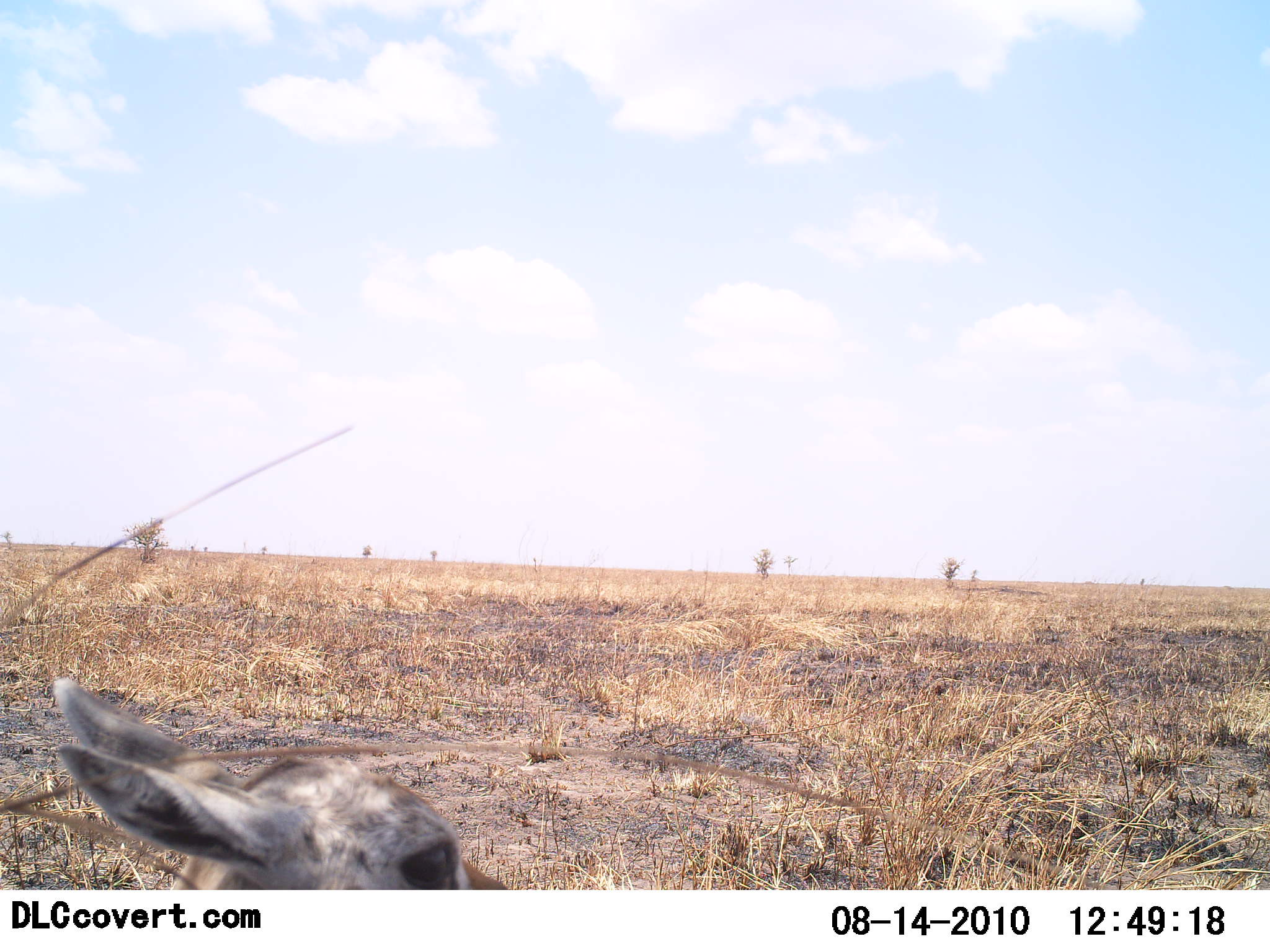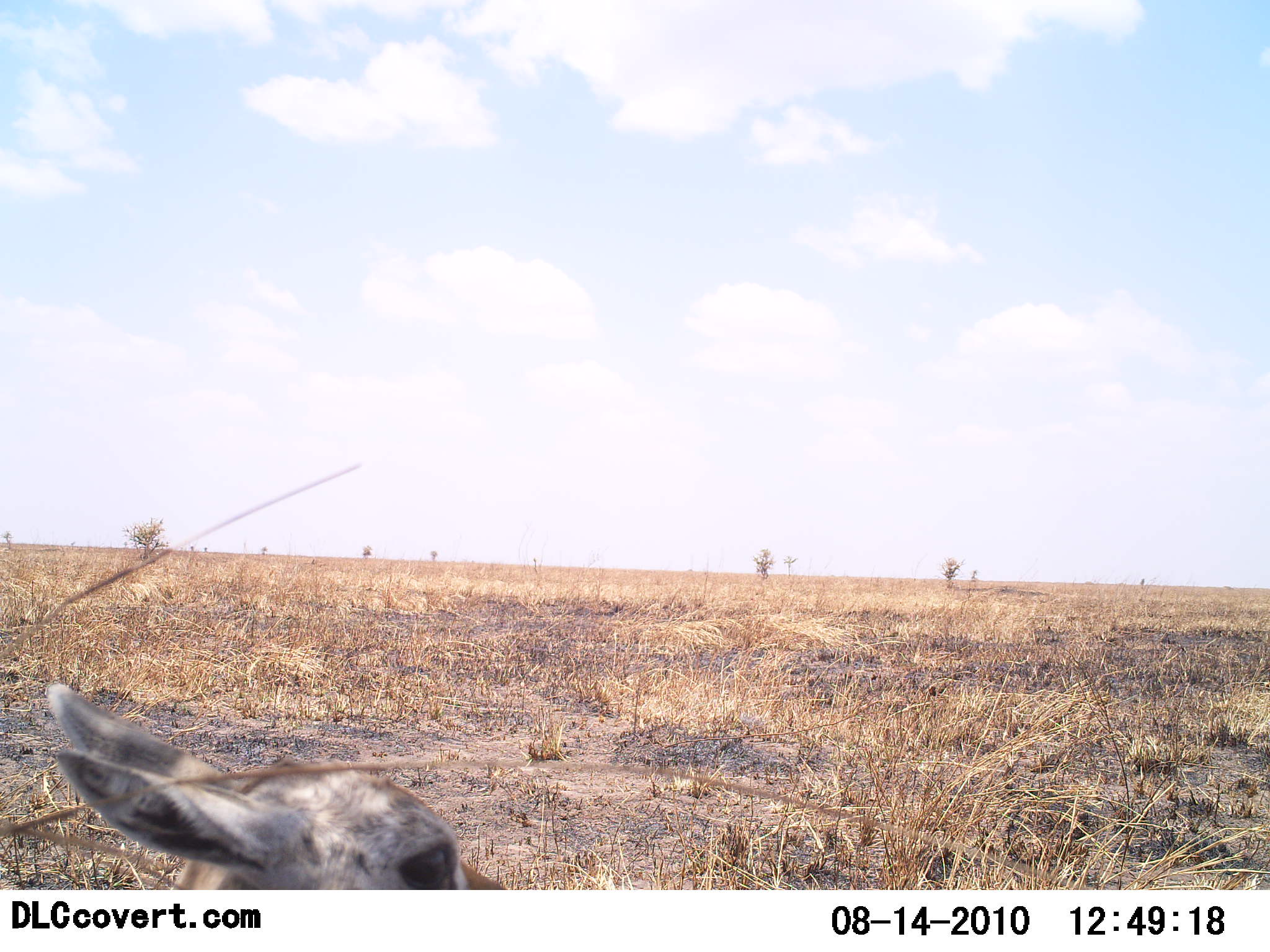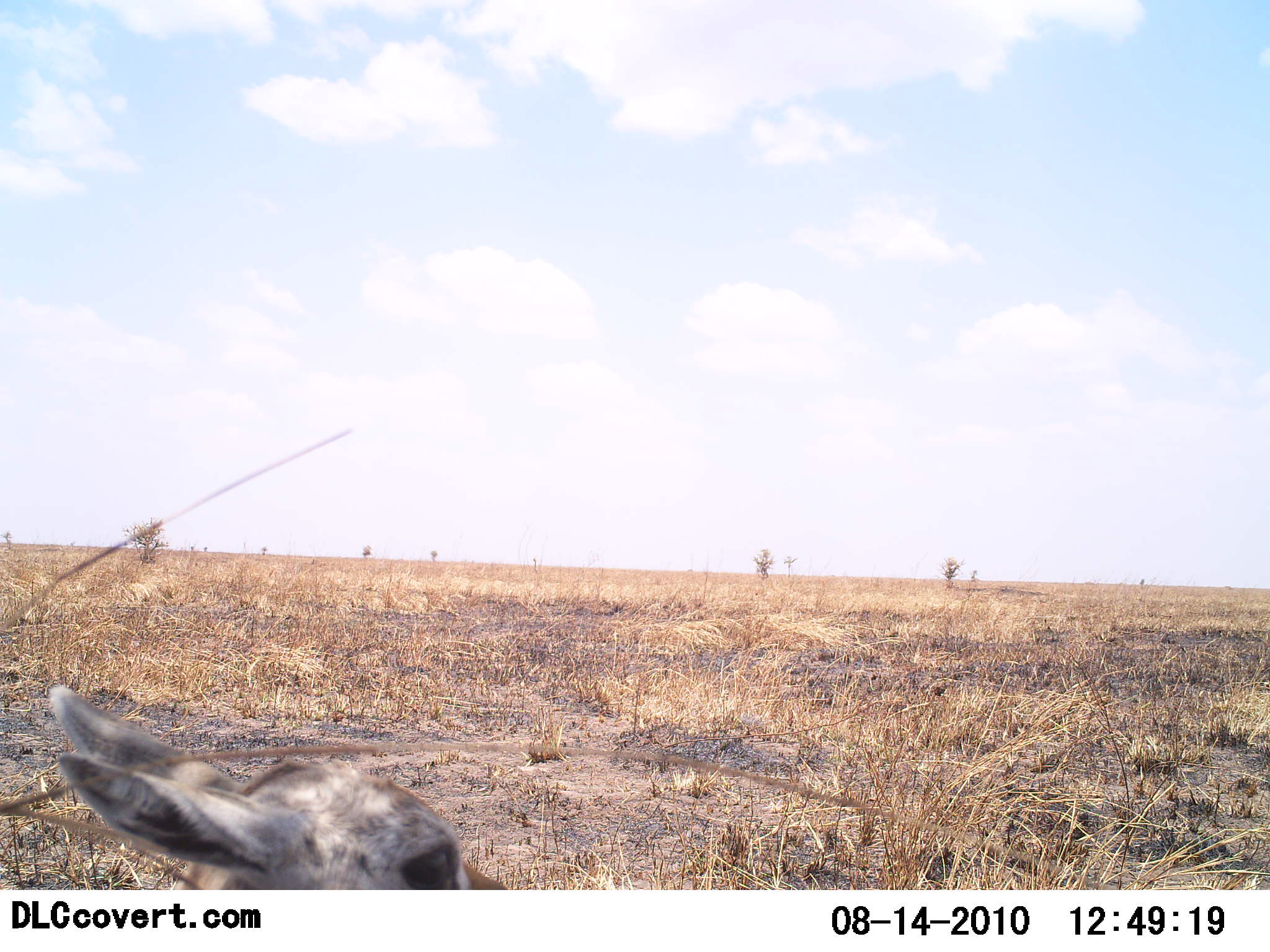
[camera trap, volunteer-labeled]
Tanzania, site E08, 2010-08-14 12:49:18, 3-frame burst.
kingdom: Animalia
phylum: Chordata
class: Mammalia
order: Artiodactyla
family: Bovidae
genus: Eudorcas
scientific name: Eudorcas thomsonii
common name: thomson's gazelle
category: gazellethomsons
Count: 1.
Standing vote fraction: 67%.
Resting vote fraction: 33%.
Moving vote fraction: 0%.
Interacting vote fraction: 0%.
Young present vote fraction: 44%.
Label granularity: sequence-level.